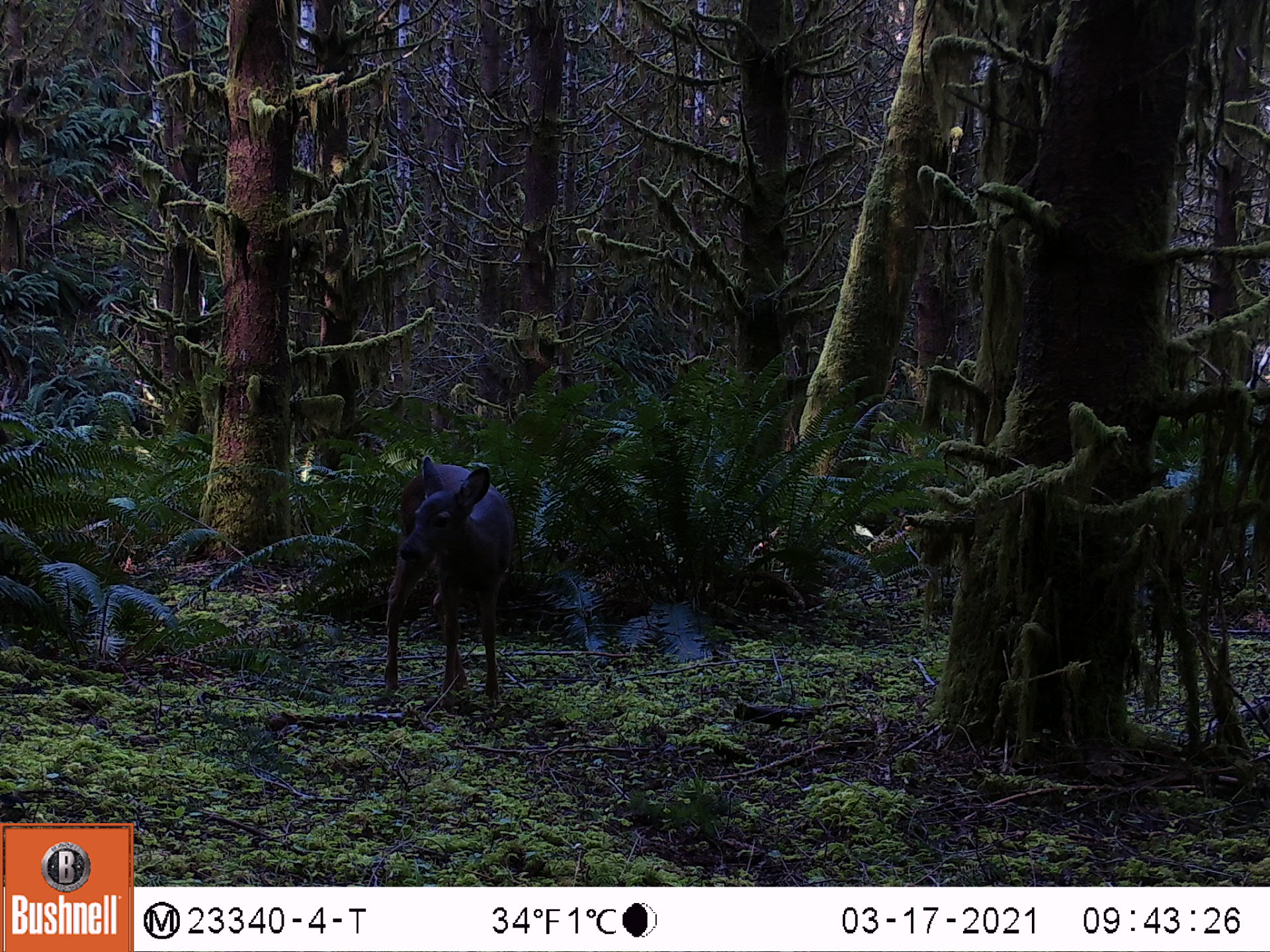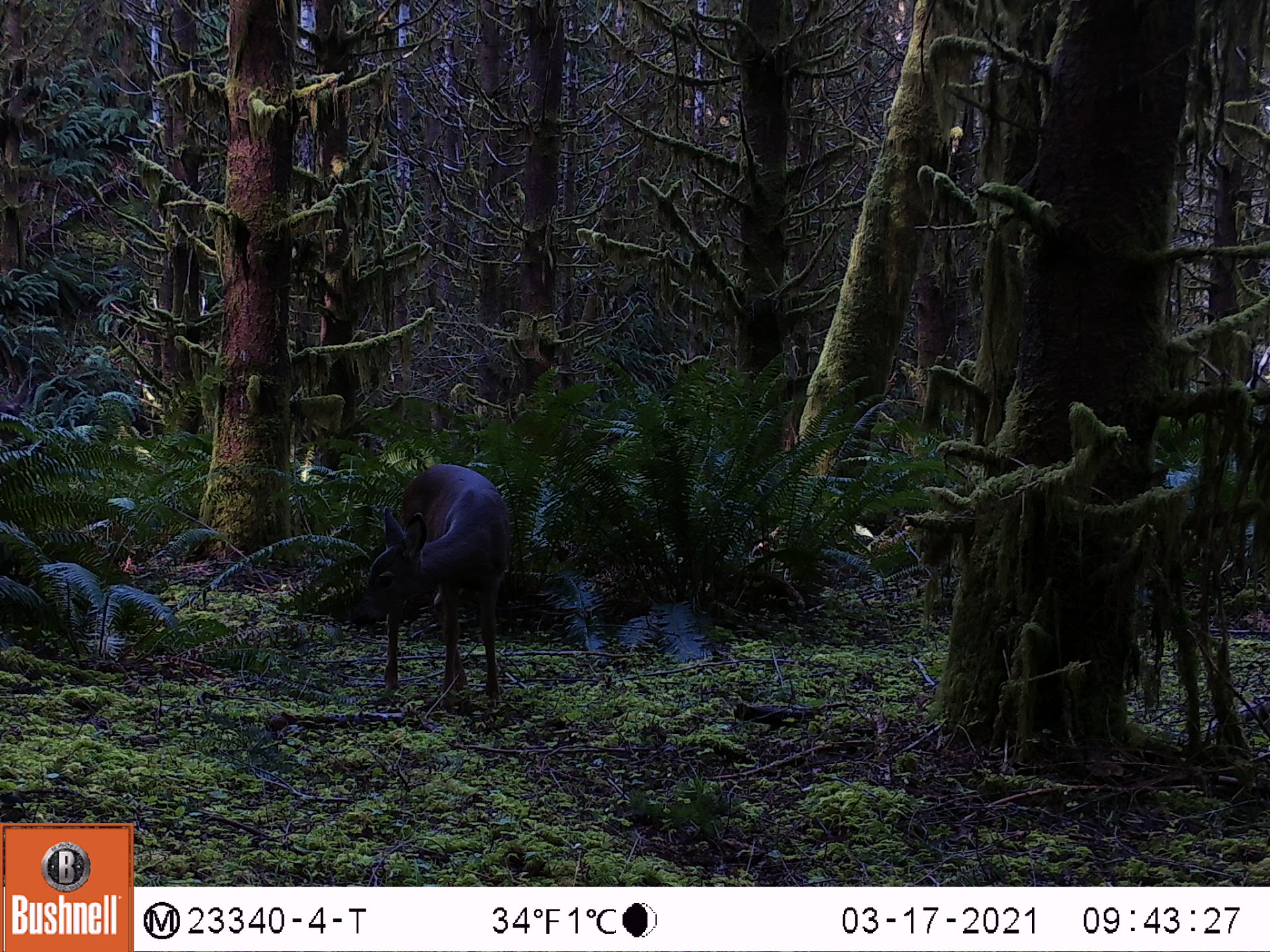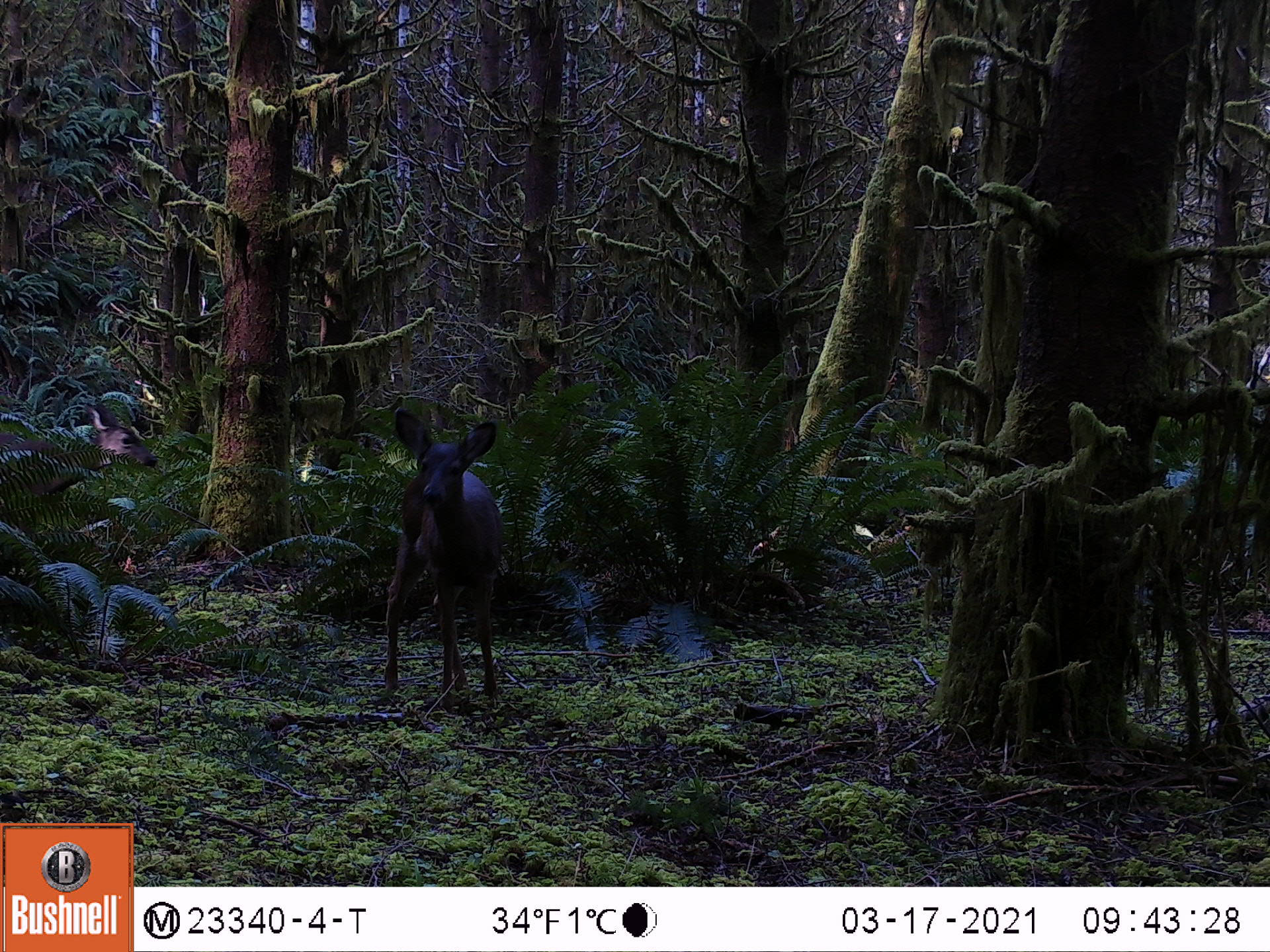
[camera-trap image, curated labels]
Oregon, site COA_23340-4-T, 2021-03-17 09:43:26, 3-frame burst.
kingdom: Animalia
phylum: Chordata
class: Mammalia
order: Artiodactyla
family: Cervidae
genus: Odocoileus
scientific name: Odocoileus hemionus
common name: black-tailed deer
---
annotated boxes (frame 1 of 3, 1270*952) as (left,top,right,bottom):
black-tailed deer: (378,453,523,722)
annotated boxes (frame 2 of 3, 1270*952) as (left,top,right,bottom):
black-tailed deer: (366,459,518,713)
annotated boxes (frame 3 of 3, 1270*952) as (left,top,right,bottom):
black-tailed deer: (371,406,524,717)